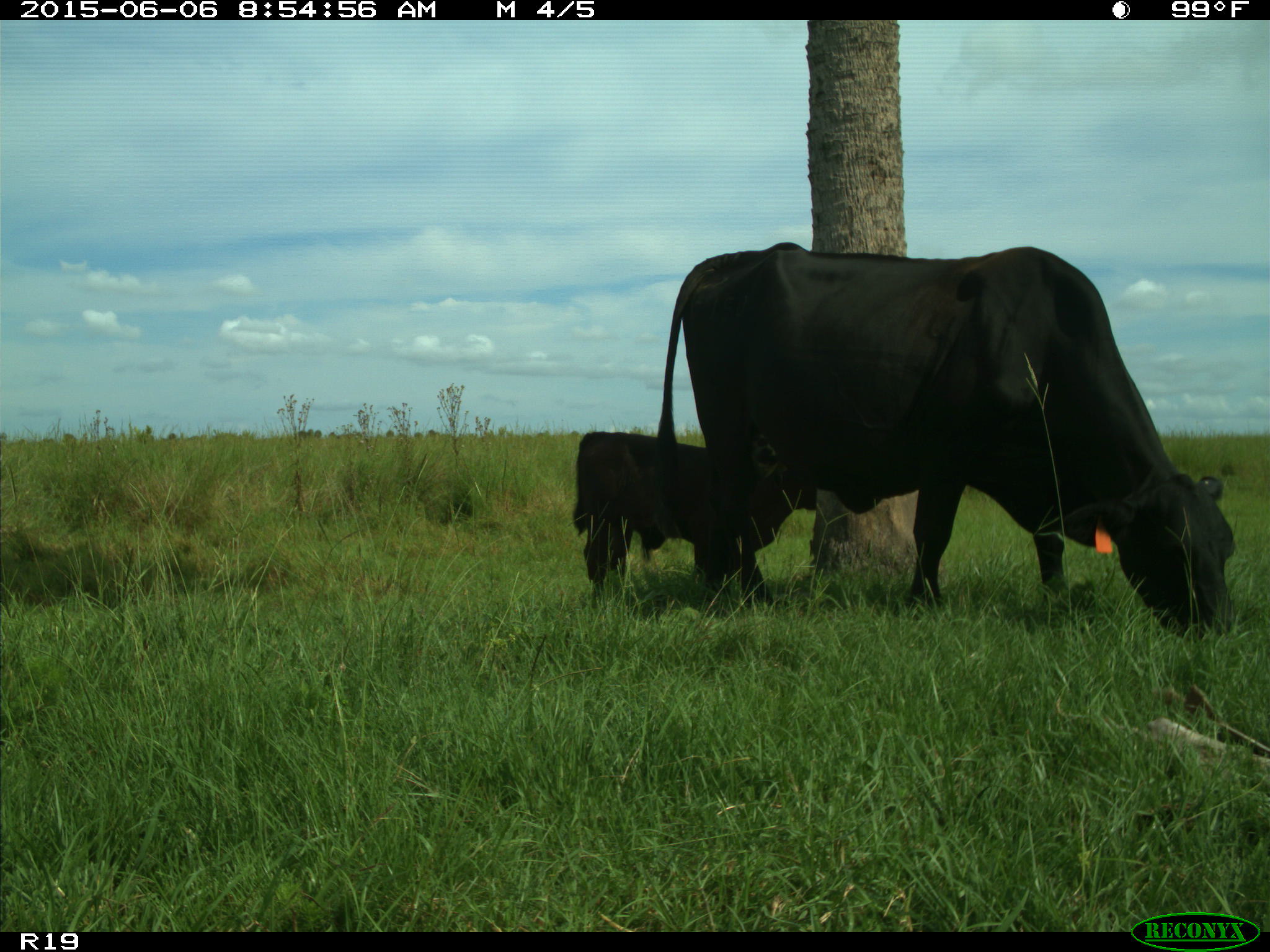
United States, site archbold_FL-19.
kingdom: Animalia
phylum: Chordata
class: Mammalia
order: Artiodactyla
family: Bovidae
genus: Bos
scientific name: Bos taurus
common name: domestic cow